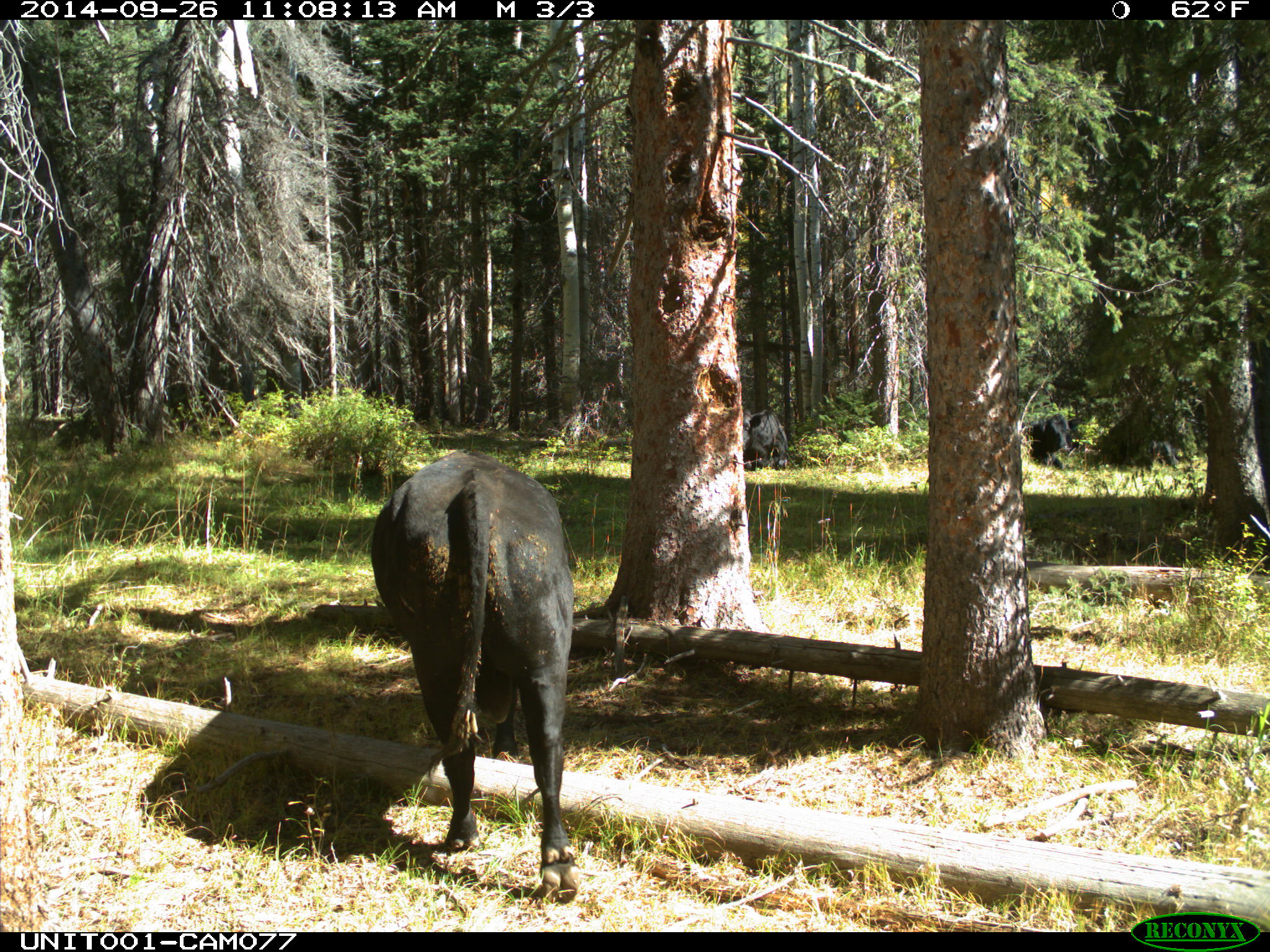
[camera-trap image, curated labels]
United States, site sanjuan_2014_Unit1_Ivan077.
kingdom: Animalia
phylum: Chordata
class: Mammalia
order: Artiodactyla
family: Bovidae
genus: Bos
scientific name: Bos taurus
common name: domestic cow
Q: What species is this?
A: Bos taurus (domestic cow).